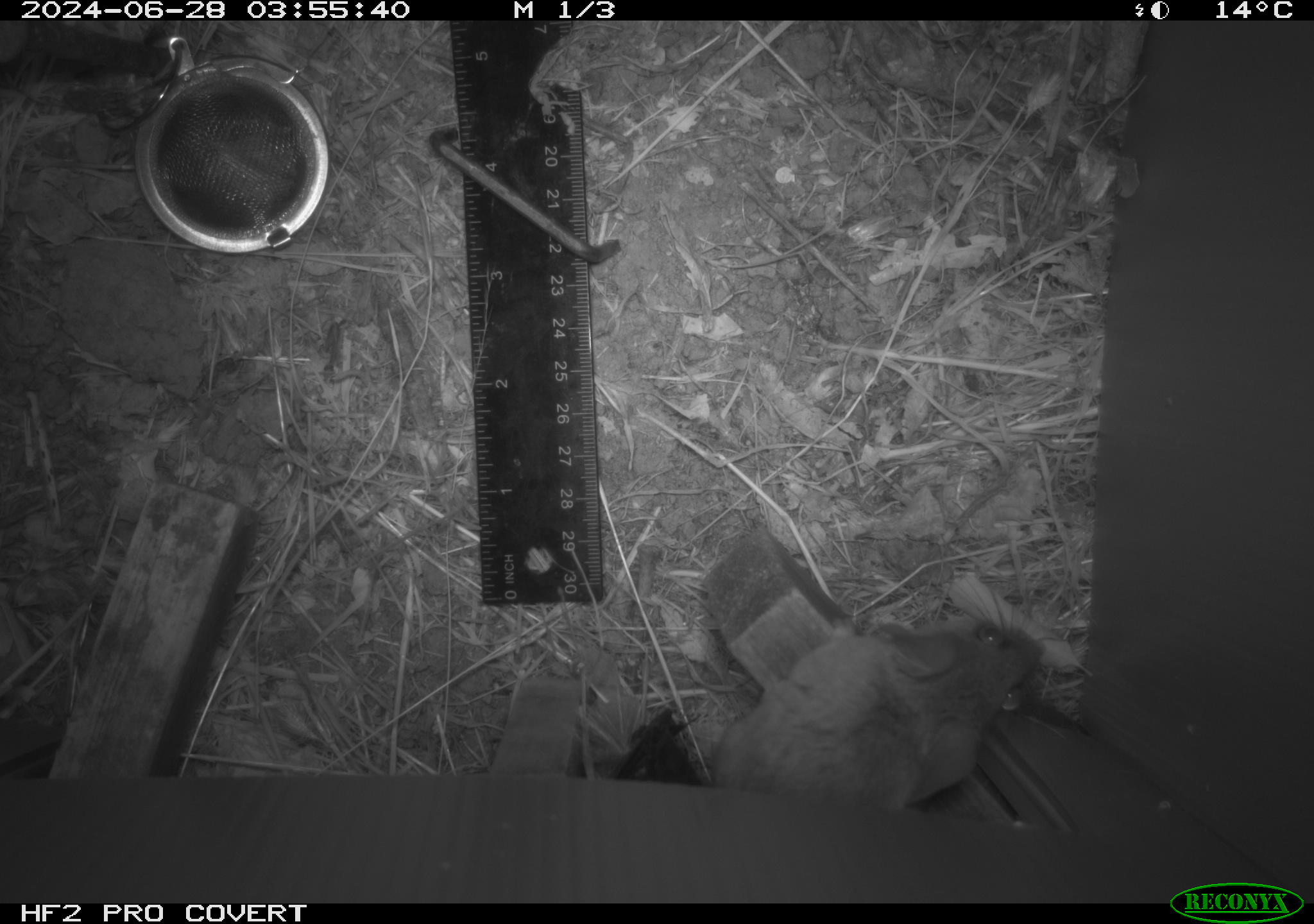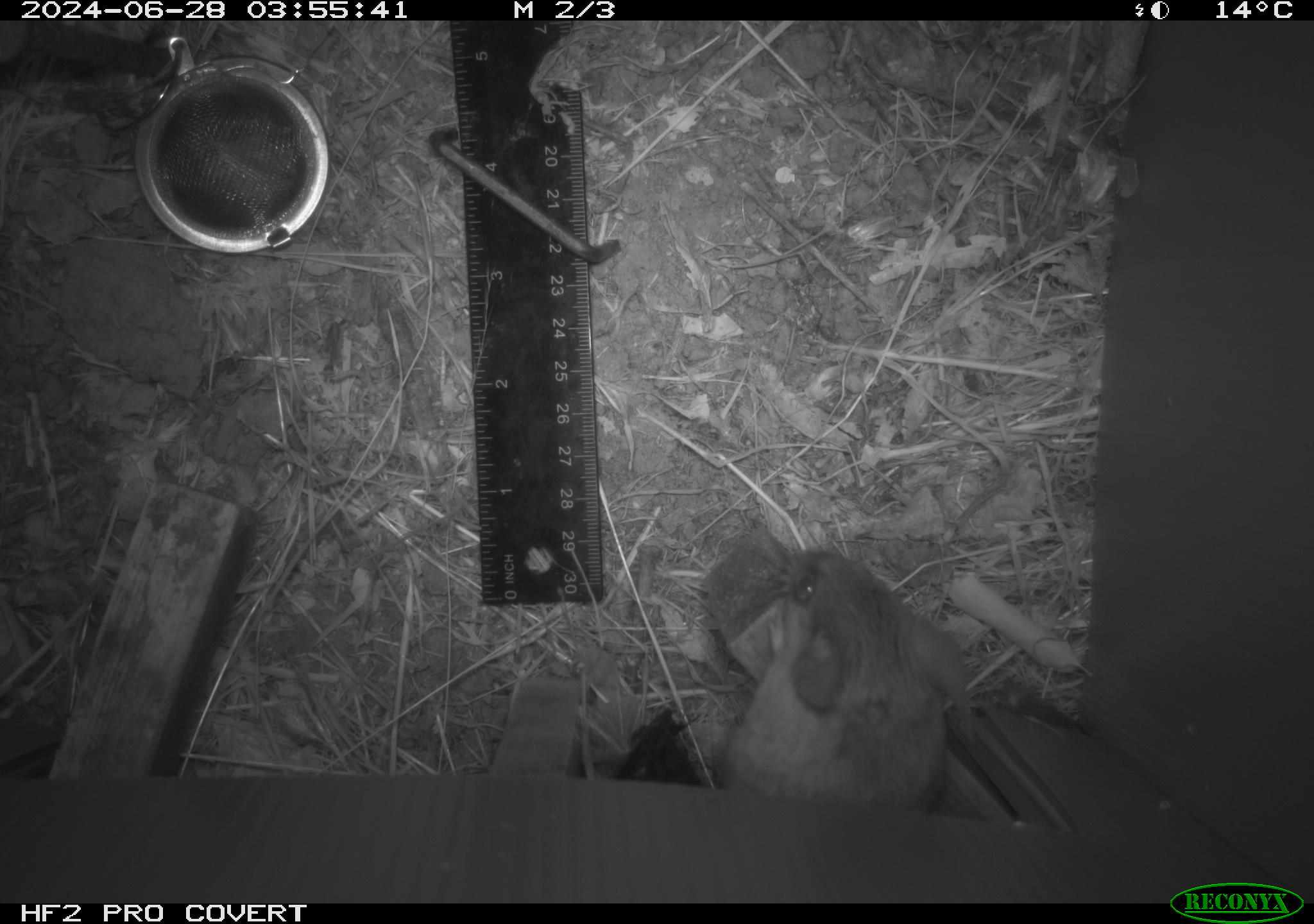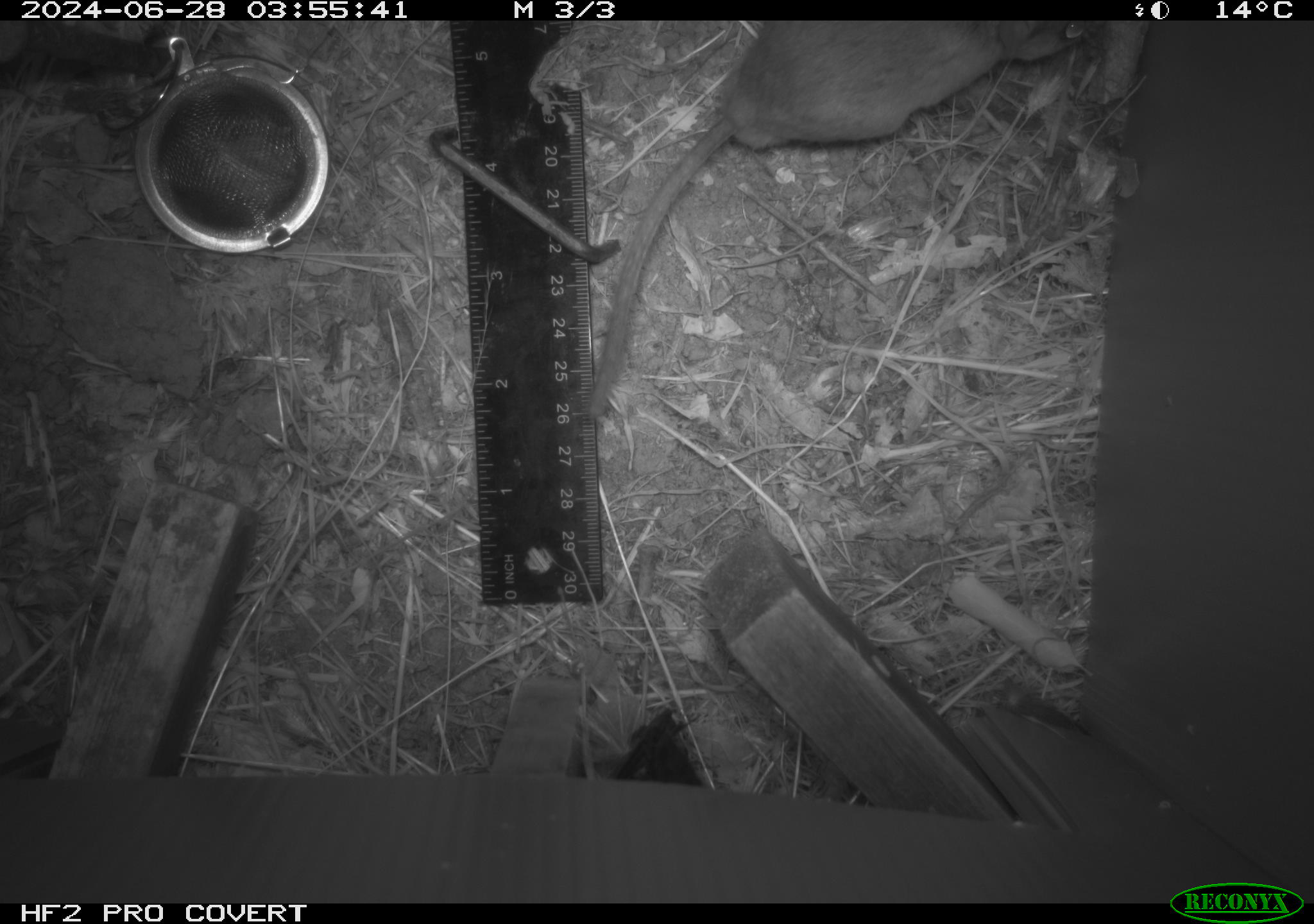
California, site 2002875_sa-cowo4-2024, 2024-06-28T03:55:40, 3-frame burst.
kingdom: Animalia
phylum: Chordata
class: Mammalia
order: Rodentia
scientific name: Rodentia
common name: rodent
Rodent (Rodentia).